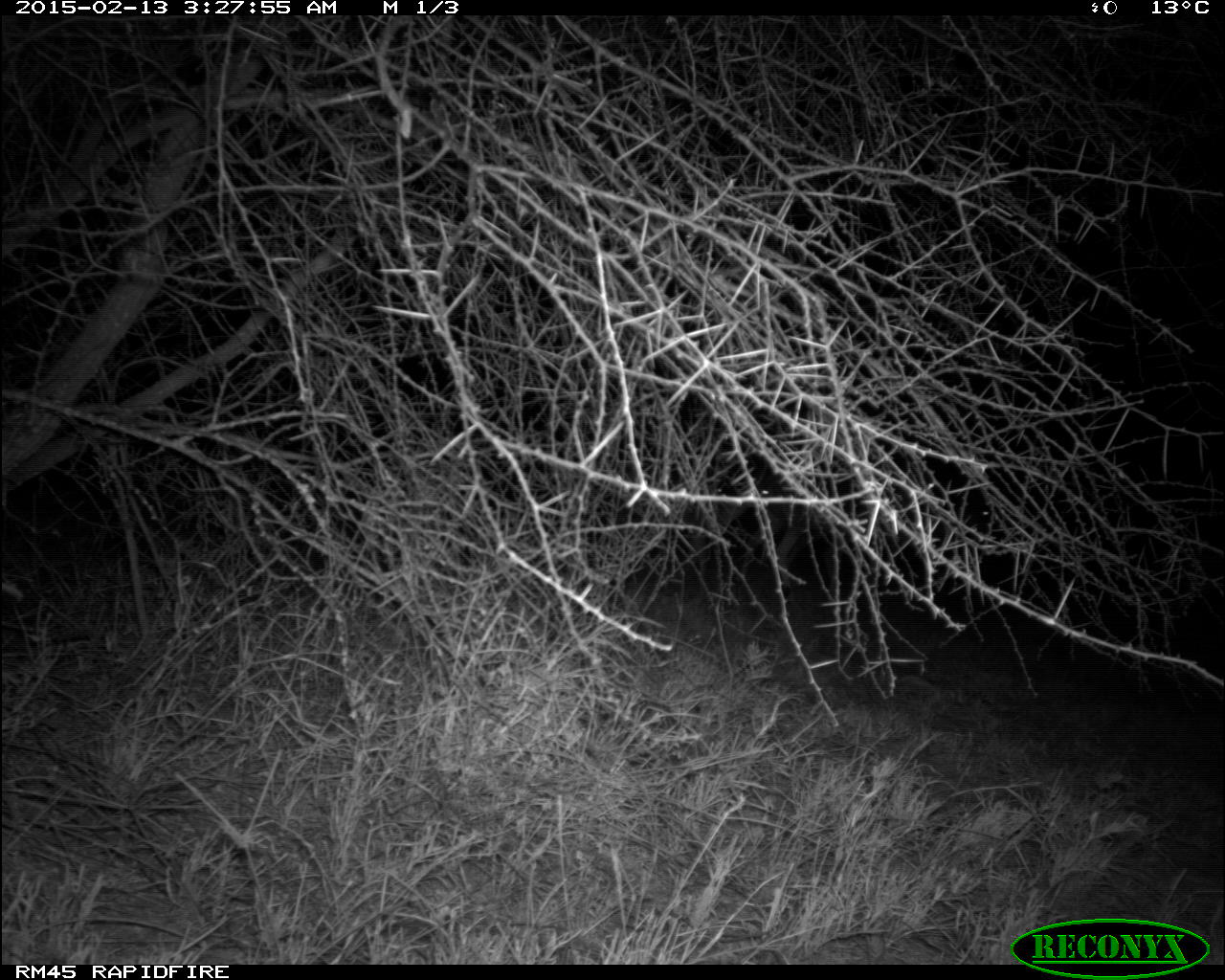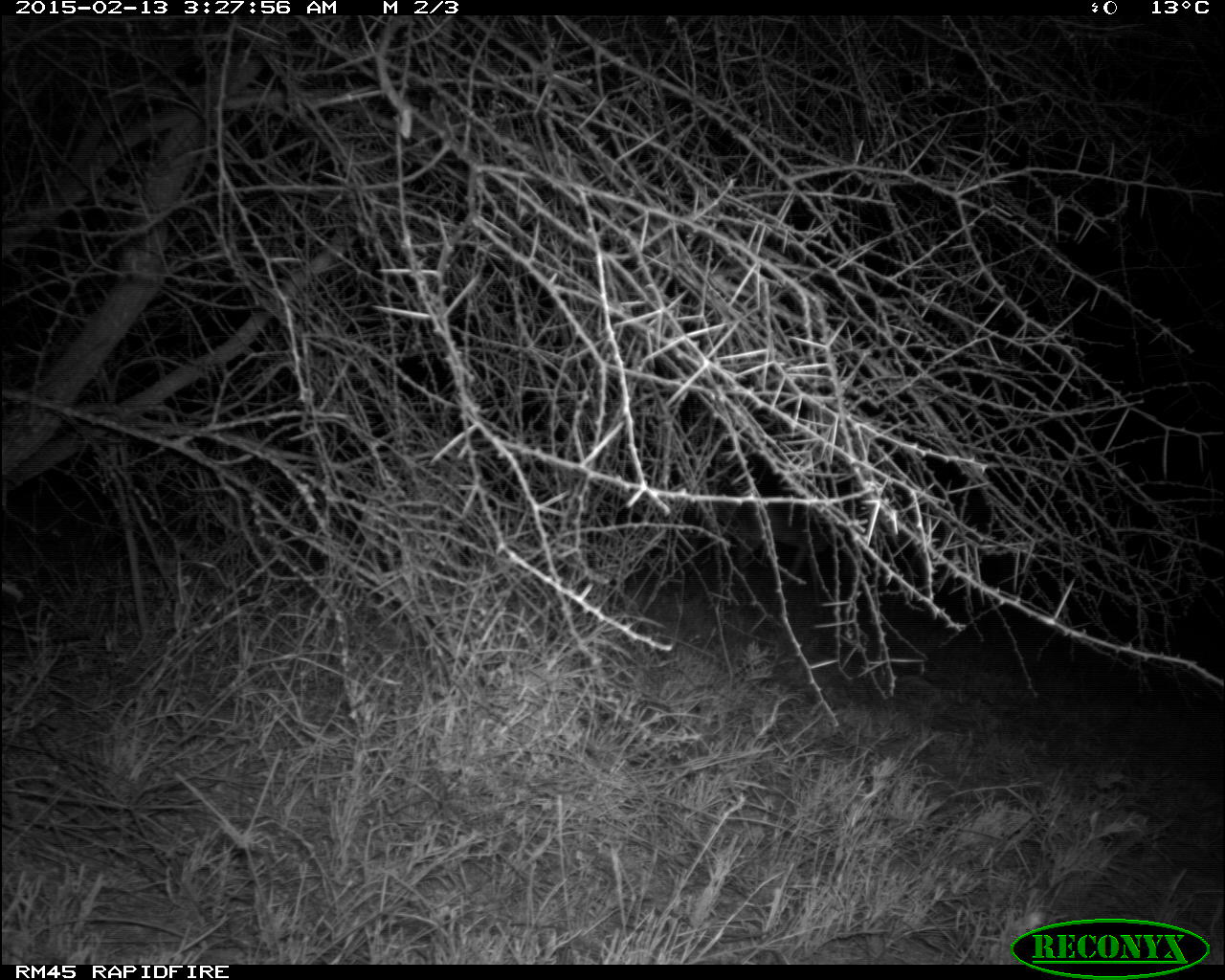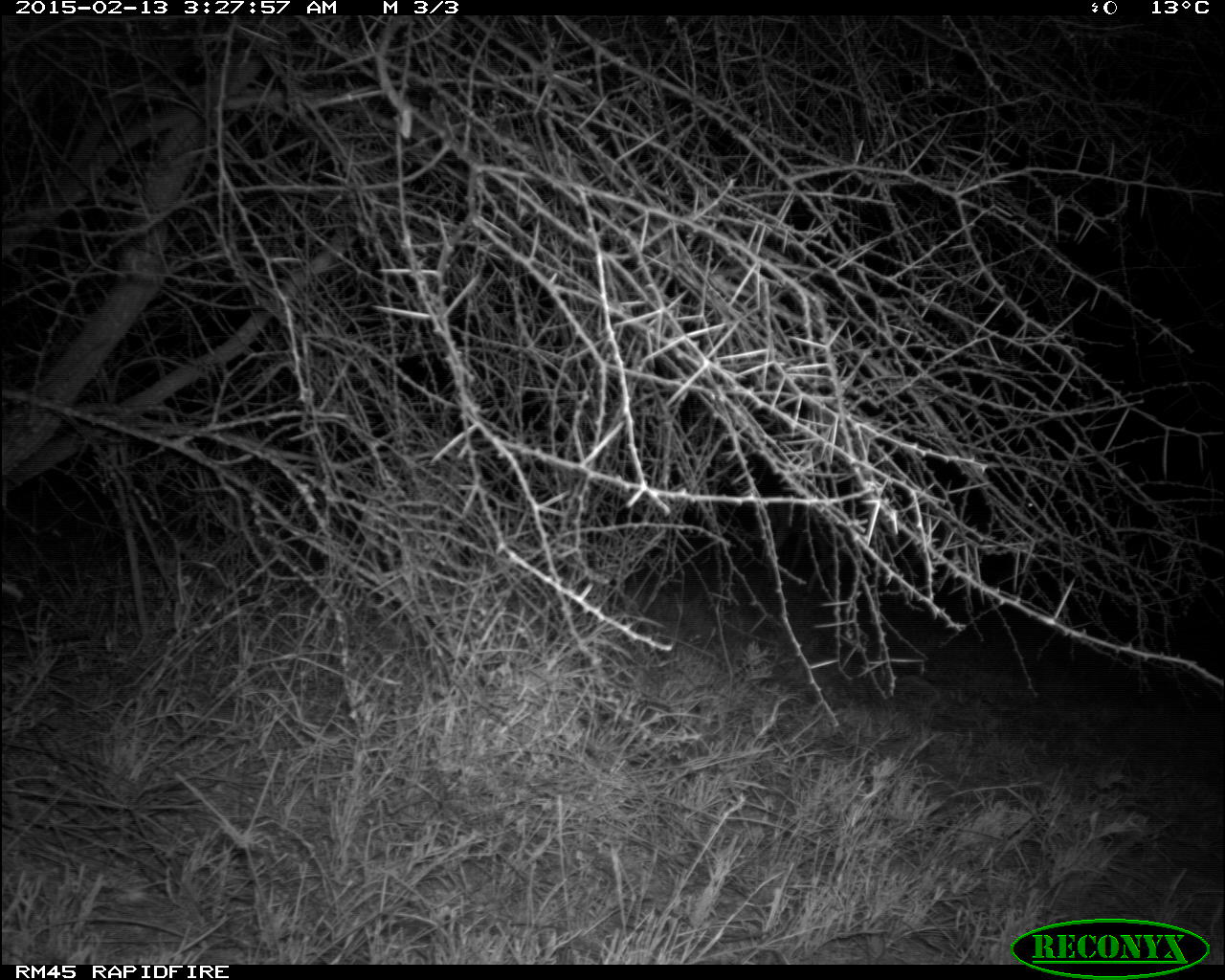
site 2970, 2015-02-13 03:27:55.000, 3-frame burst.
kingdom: Animalia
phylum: Chordata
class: Mammalia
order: Artiodactyla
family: Bovidae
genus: Madoqua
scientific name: Madoqua guentheri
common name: günther's dik-dik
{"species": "Madoqua guentheri (günther's dik-dik)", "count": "2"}